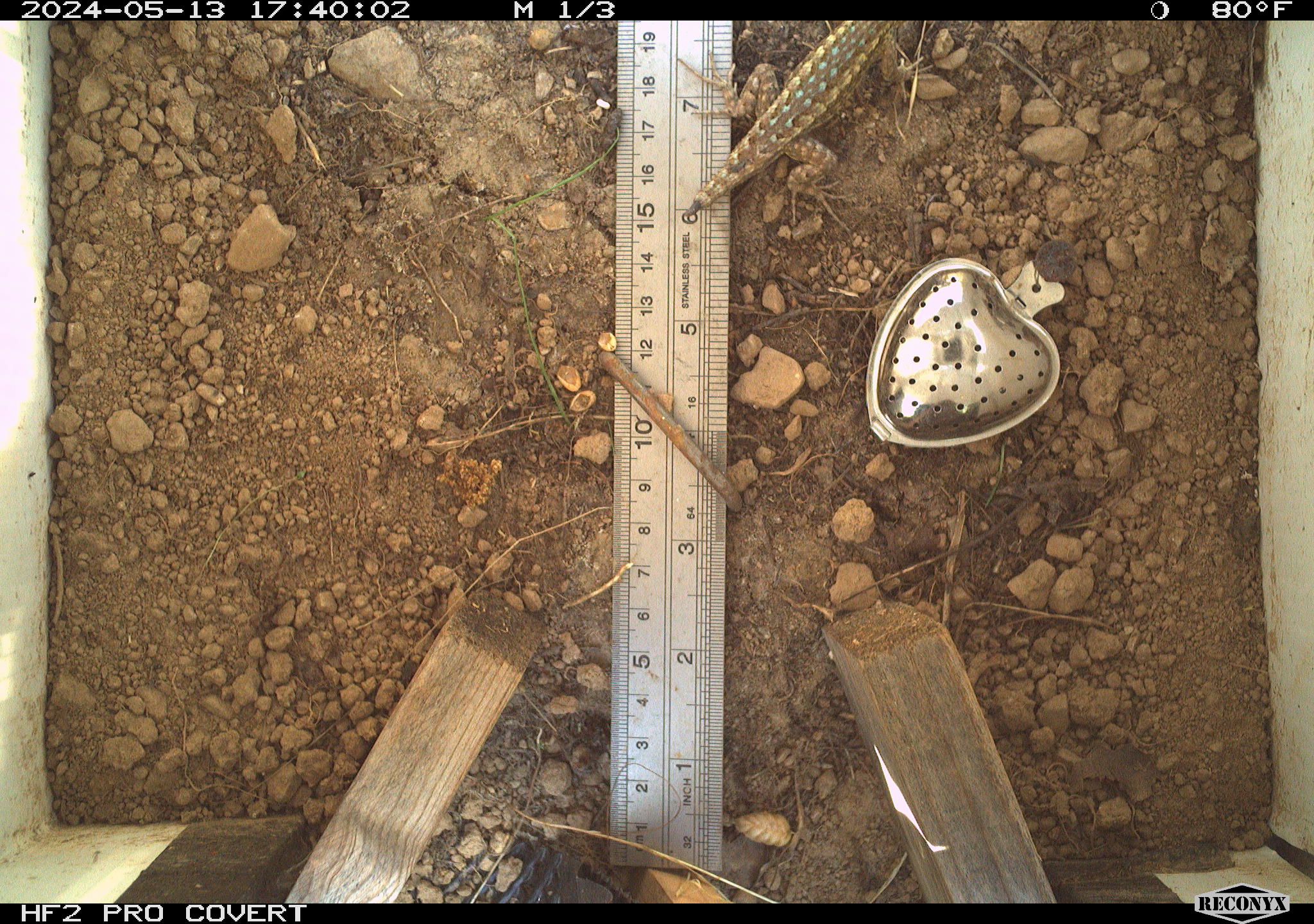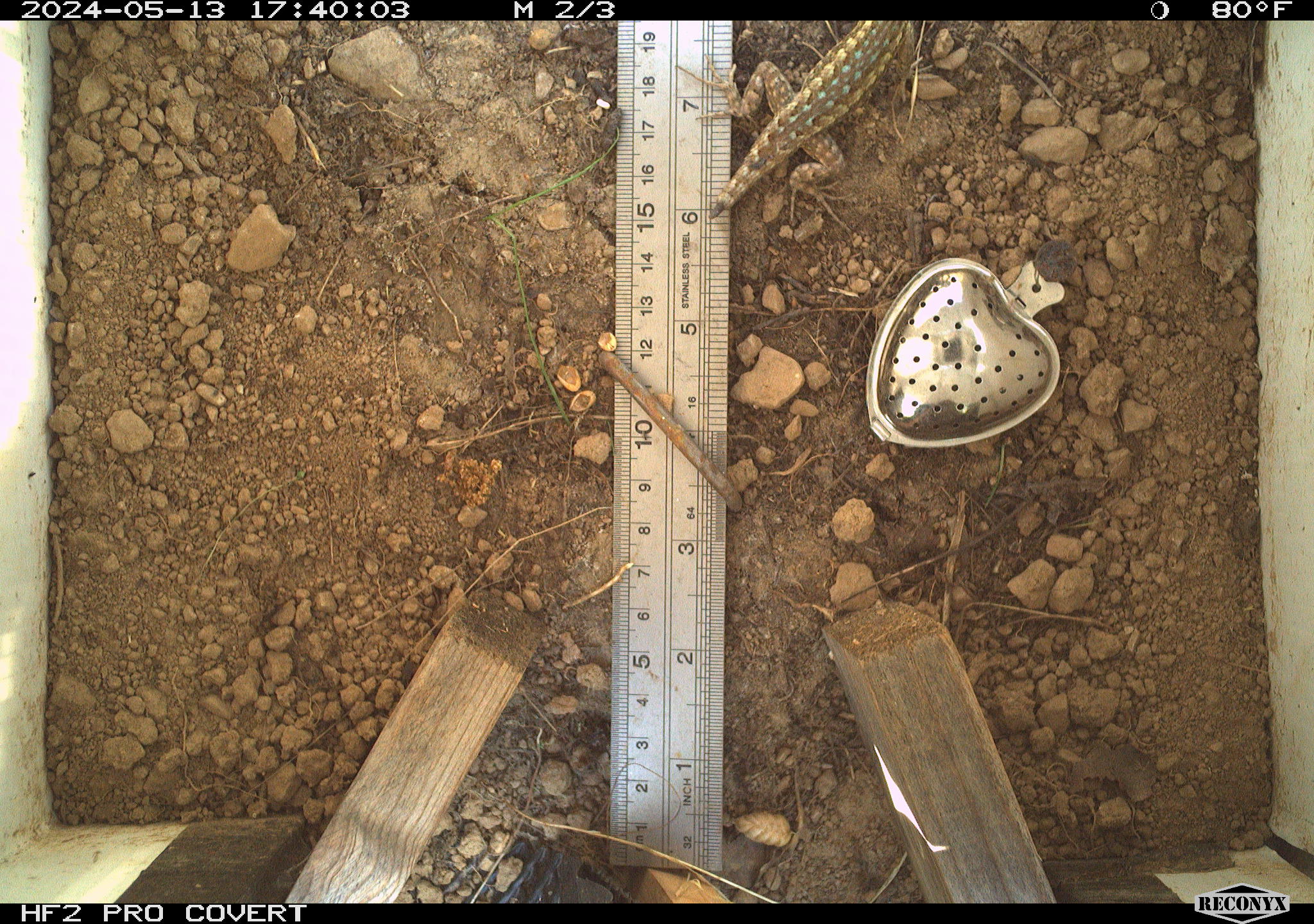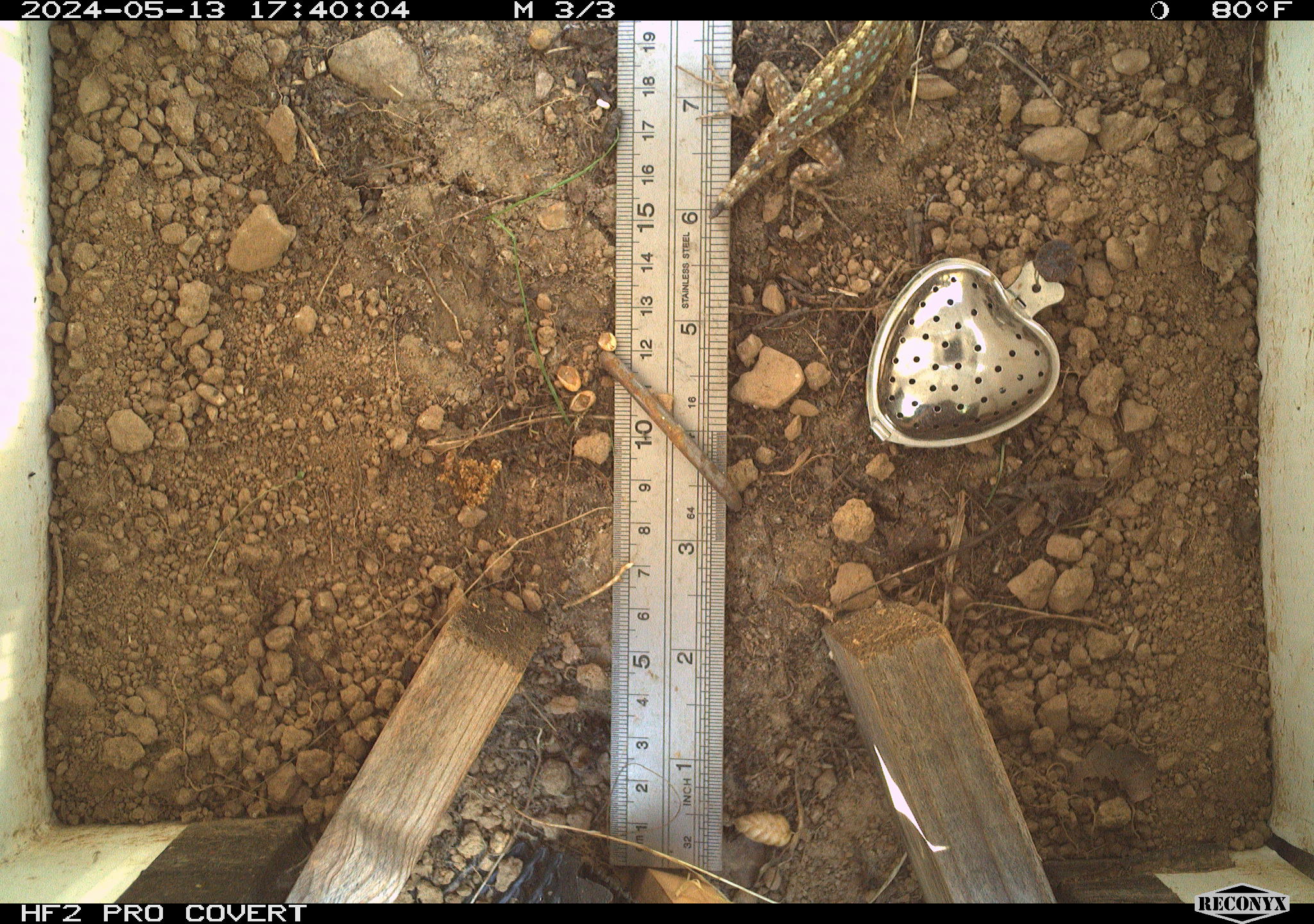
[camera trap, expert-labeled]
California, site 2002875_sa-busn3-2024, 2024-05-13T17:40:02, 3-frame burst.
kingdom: Animalia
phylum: Chordata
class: Reptilia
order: Squamata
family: Phrynosomatidae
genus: Sceloporus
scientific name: Sceloporus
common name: spiny lizards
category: sceloporus species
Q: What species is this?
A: Sceloporus species (spiny lizards) (Sceloporus).